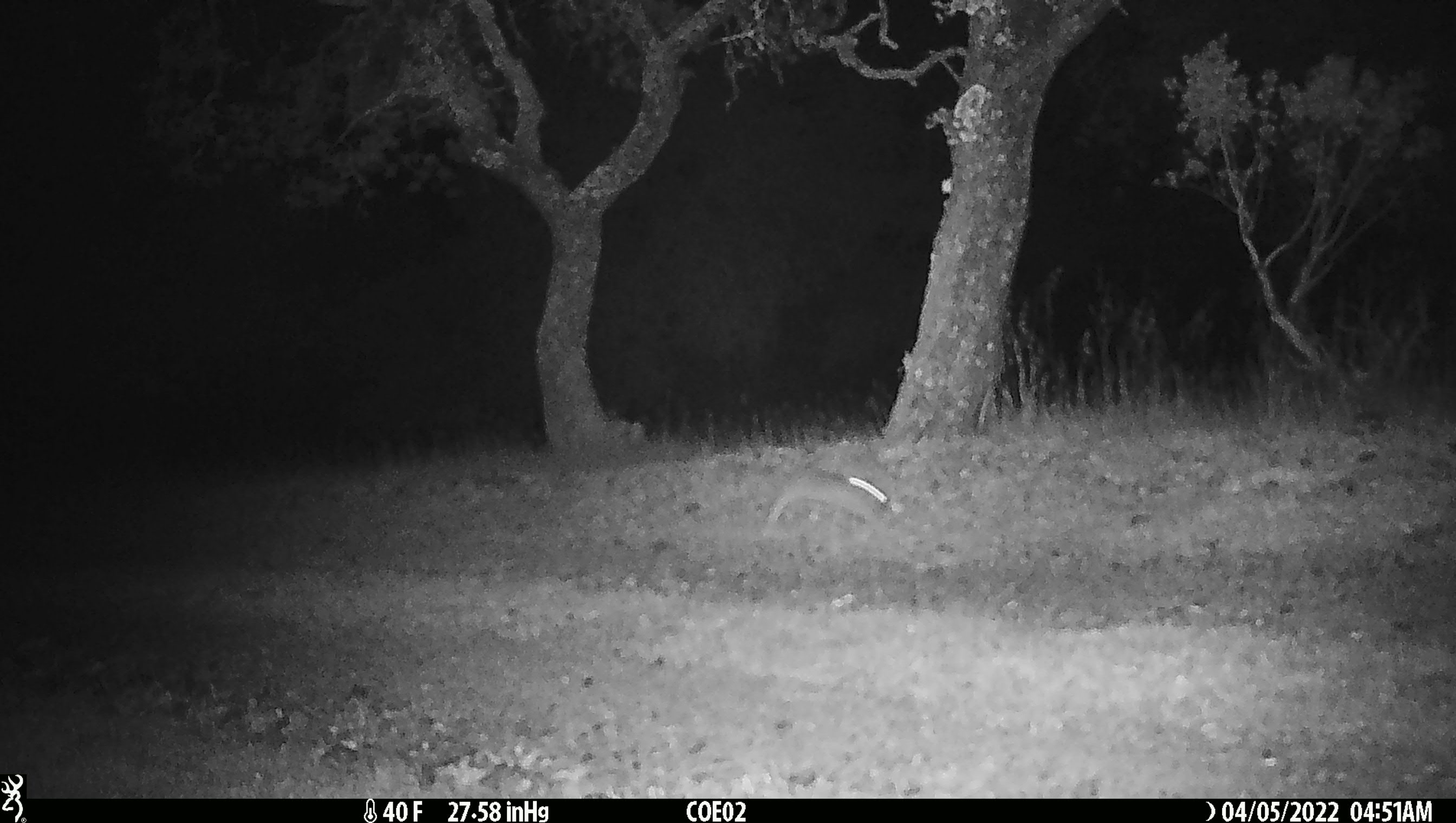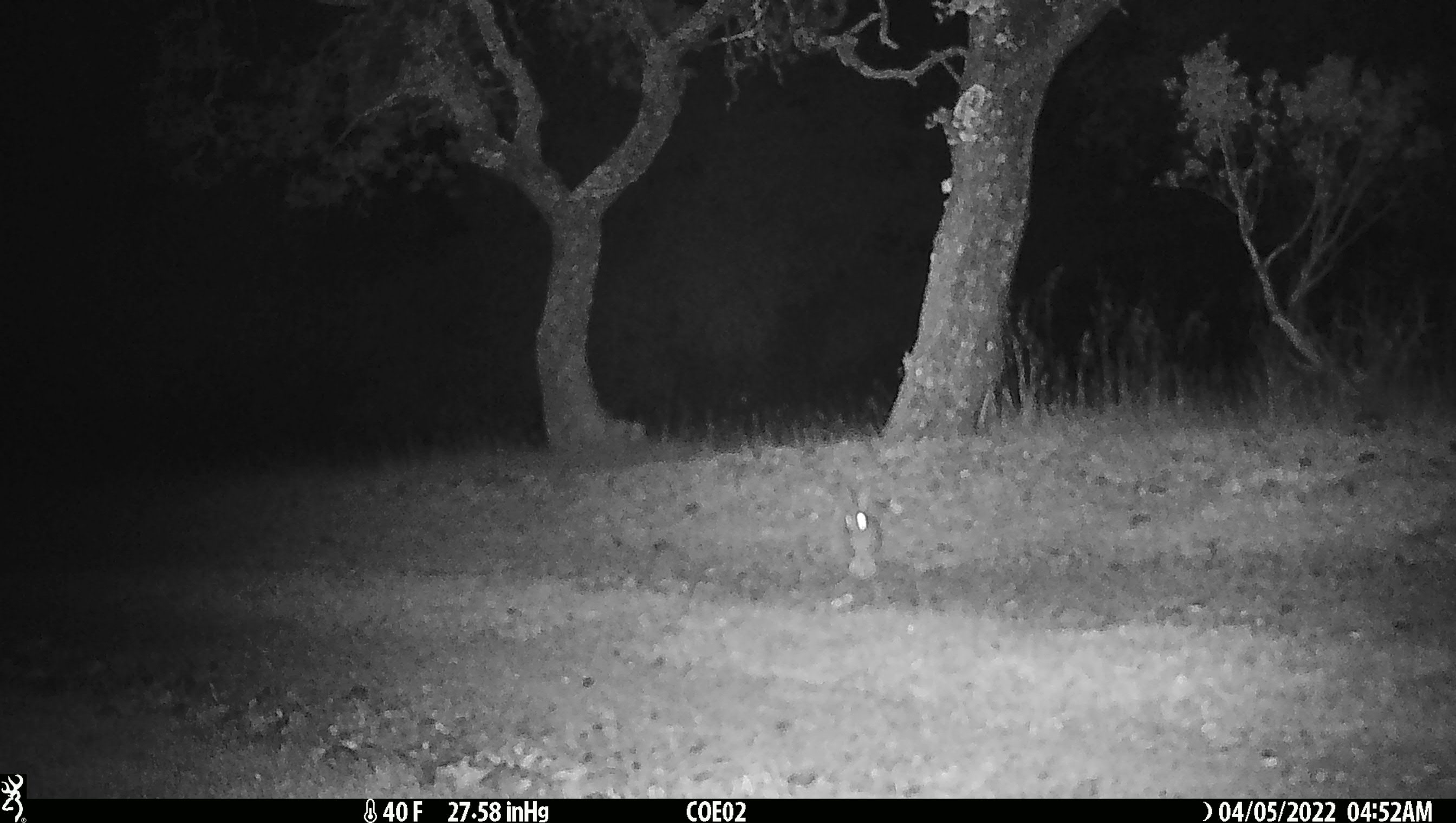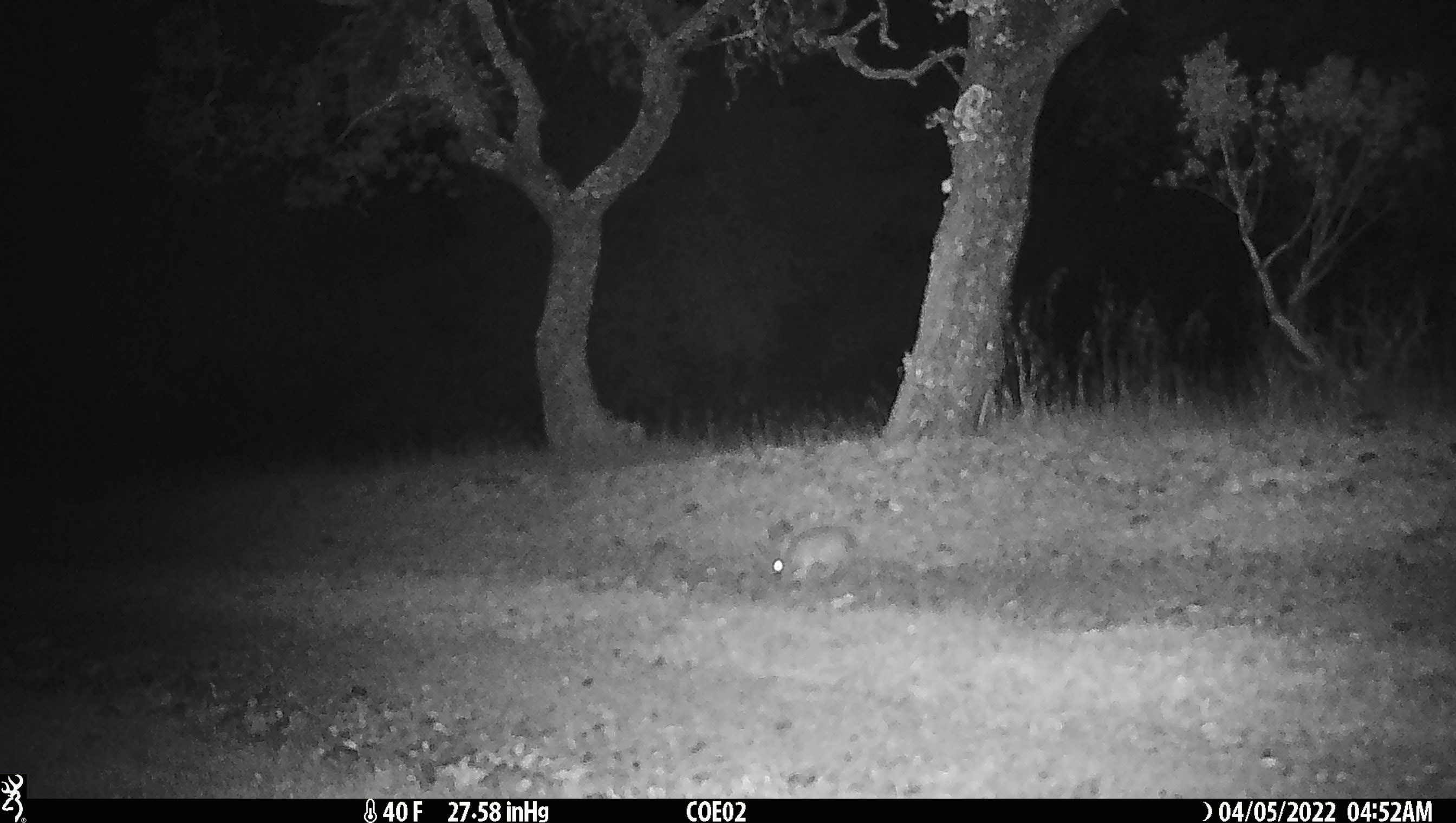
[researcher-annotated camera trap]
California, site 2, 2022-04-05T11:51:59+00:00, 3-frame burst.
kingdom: Animalia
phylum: Chordata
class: Mammalia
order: Lagomorpha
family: Leporidae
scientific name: Leporidae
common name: rabbit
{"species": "rabbit (Leporidae)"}